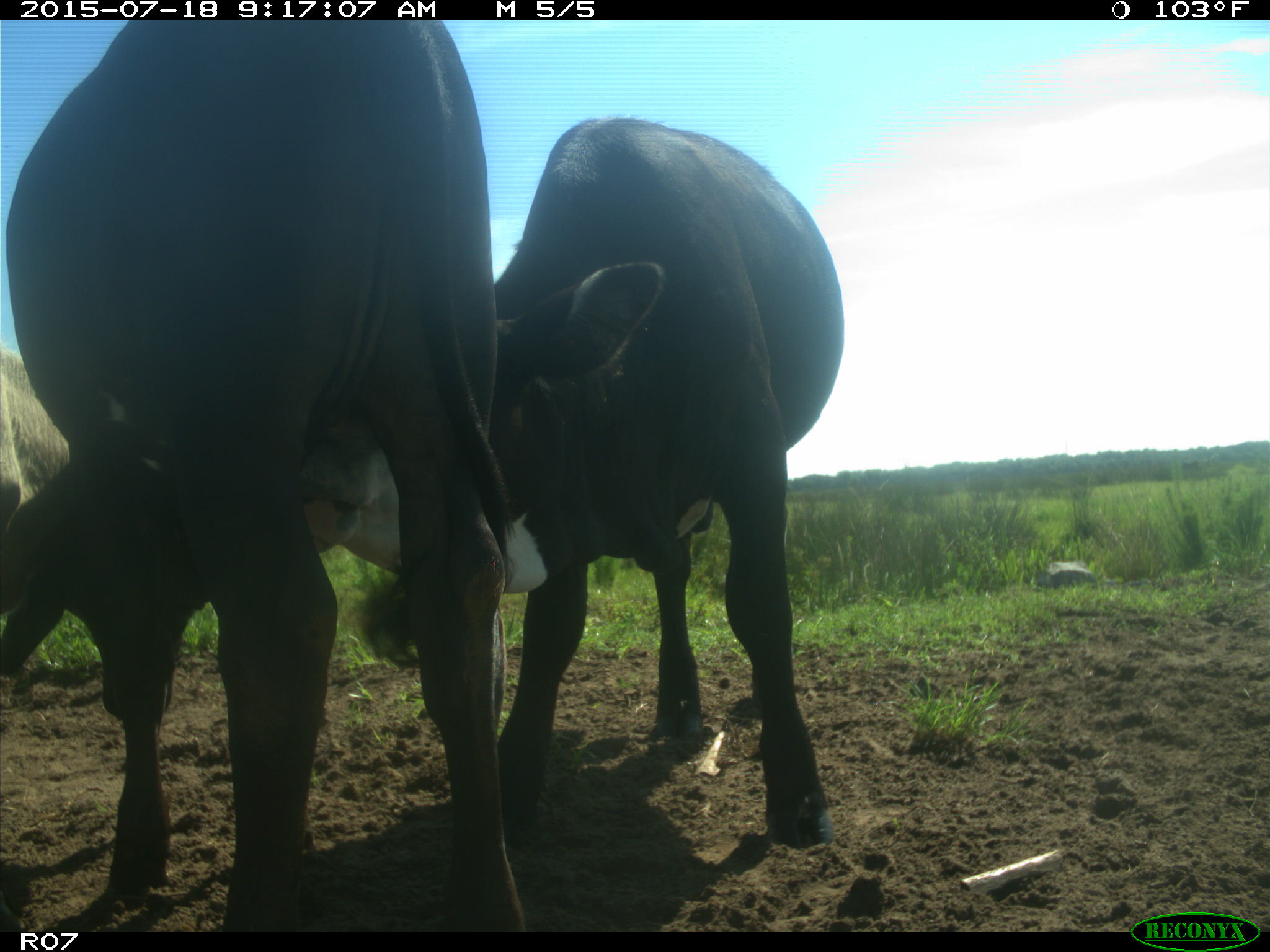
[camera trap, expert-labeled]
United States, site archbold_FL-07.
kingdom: Animalia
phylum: Chordata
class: Mammalia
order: Artiodactyla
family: Bovidae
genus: Bos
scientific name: Bos taurus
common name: domestic cow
Bos taurus (domestic cow).